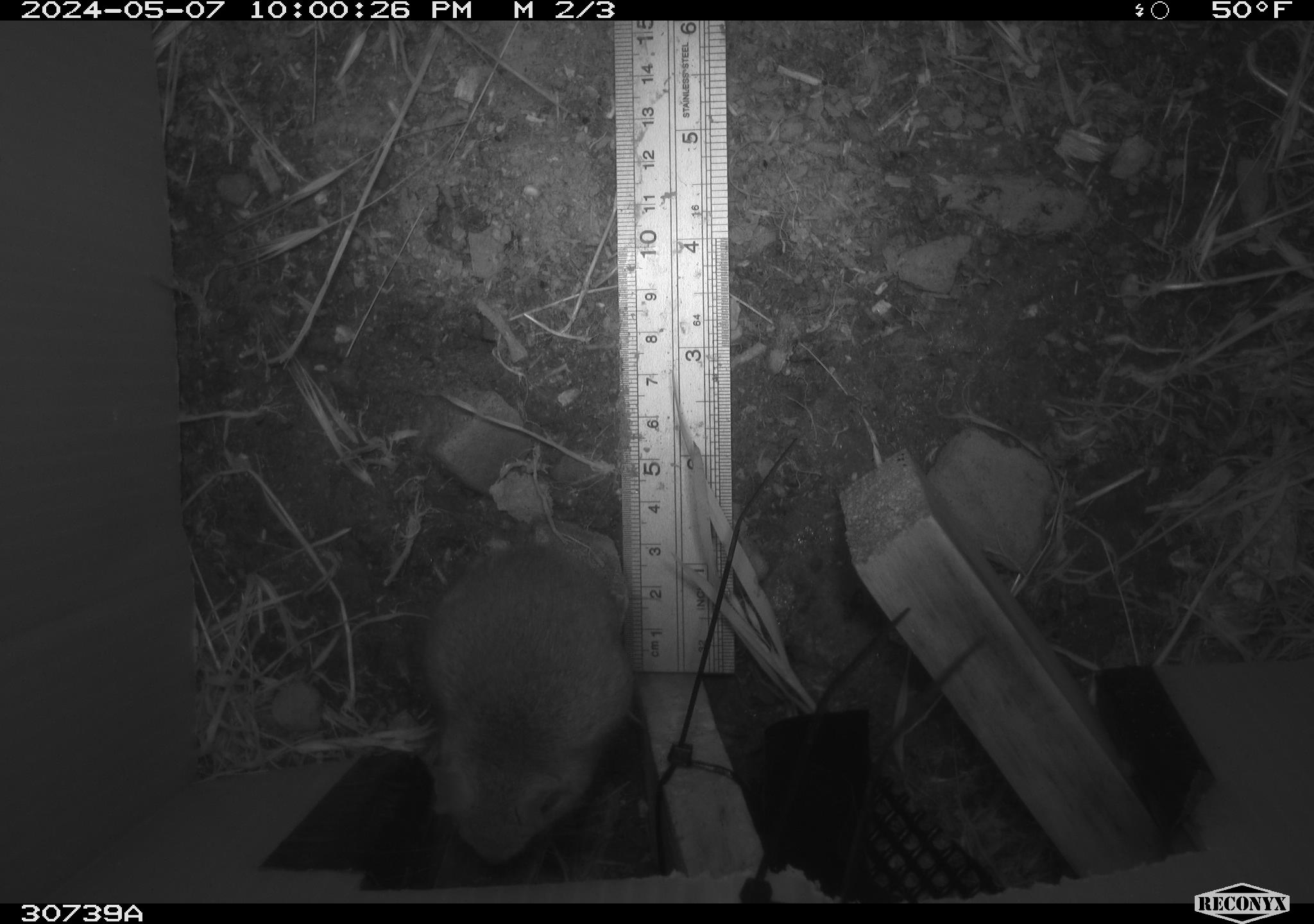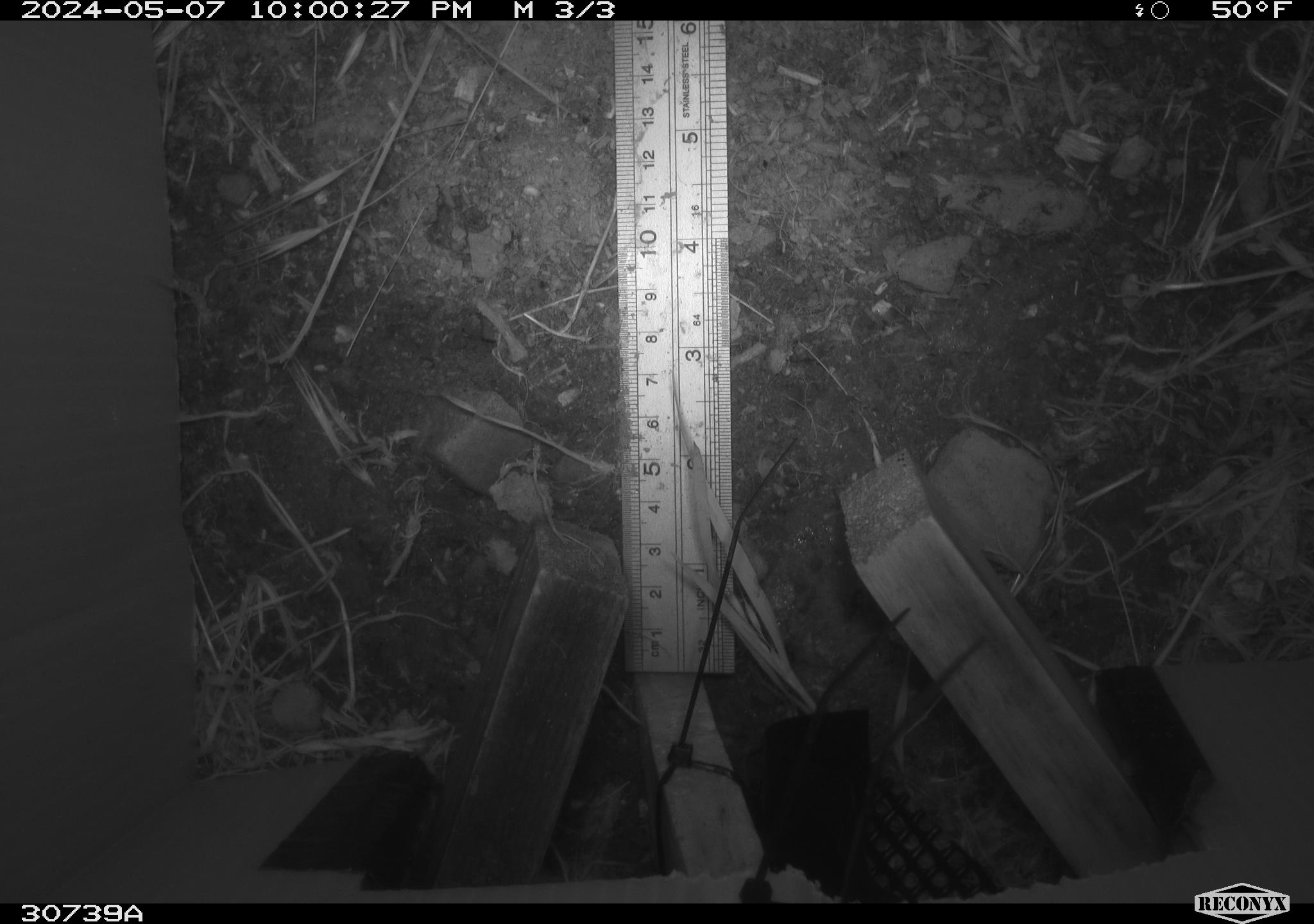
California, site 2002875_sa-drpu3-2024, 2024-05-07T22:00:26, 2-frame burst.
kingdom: Animalia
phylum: Chordata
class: Mammalia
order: Rodentia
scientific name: Rodentia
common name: rodent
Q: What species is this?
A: Rodent (Rodentia).